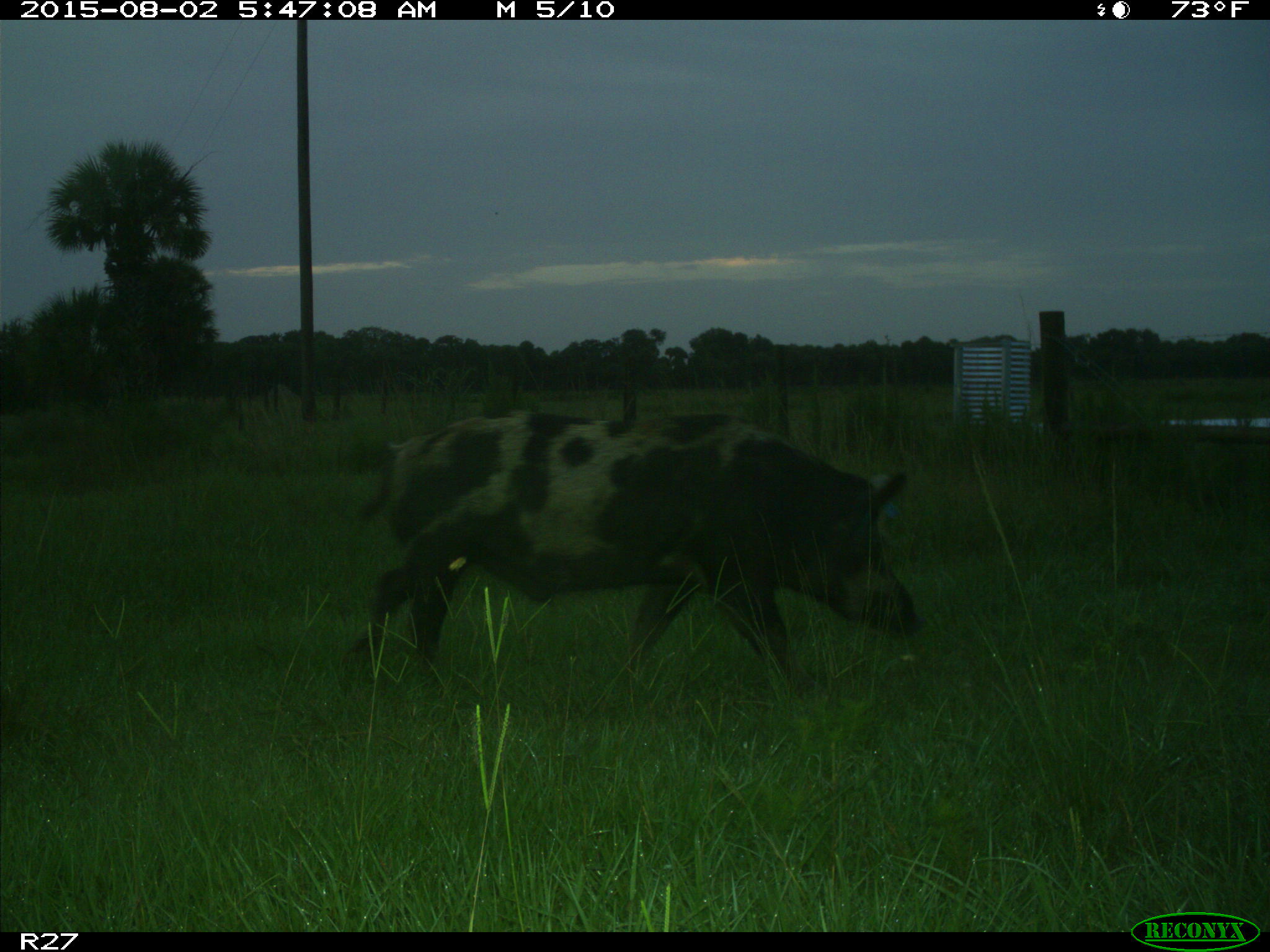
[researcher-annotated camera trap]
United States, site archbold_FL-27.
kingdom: Animalia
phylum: Chordata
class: Mammalia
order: Artiodactyla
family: Suidae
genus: Sus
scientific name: Sus scrofa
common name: wild boar